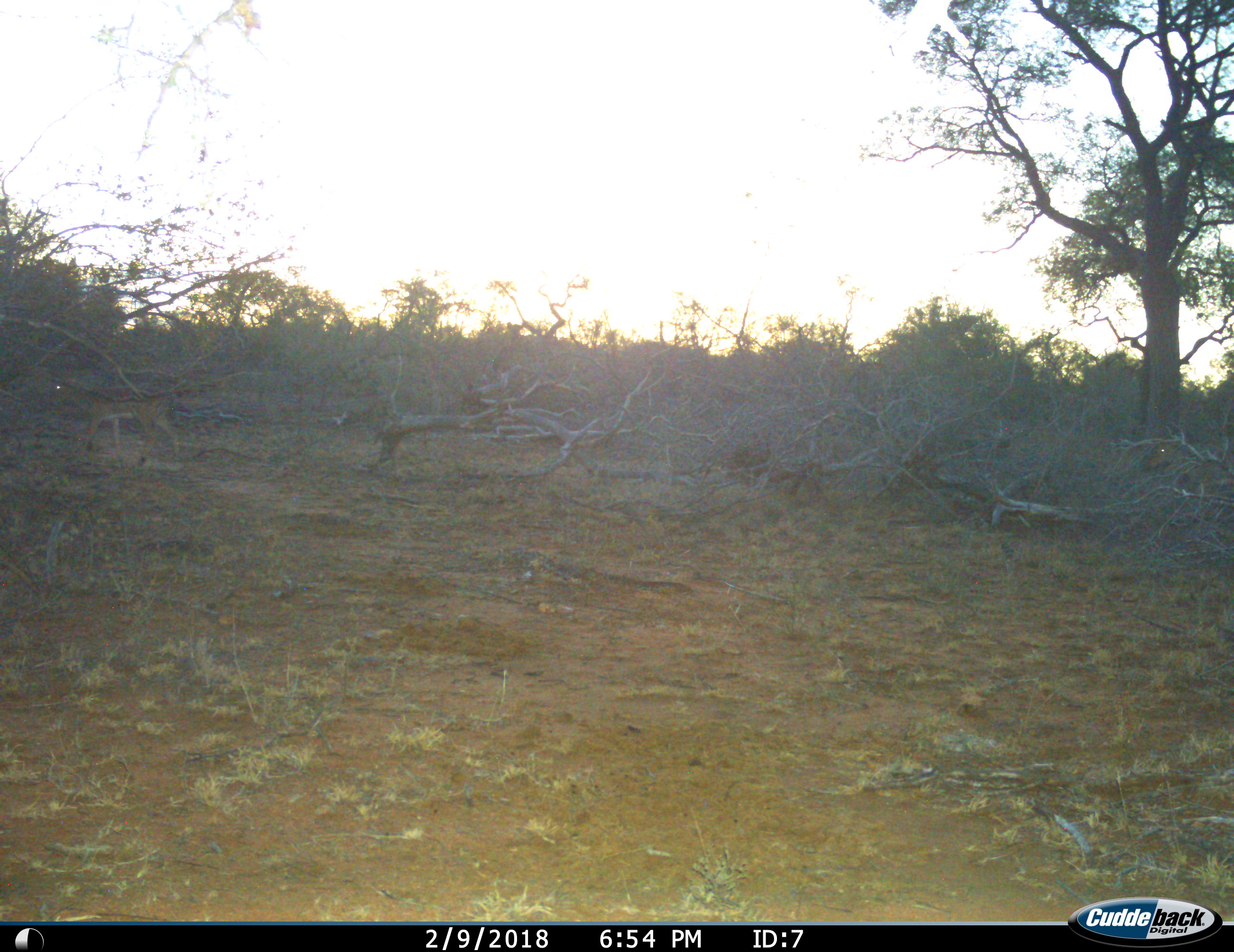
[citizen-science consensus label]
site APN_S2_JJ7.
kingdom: Animalia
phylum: Chordata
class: Mammalia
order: Artiodactyla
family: Bovidae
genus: Aepyceros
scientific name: Aepyceros melampus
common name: impala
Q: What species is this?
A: Impala (Aepyceros melampus).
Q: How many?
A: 1.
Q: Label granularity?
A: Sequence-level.